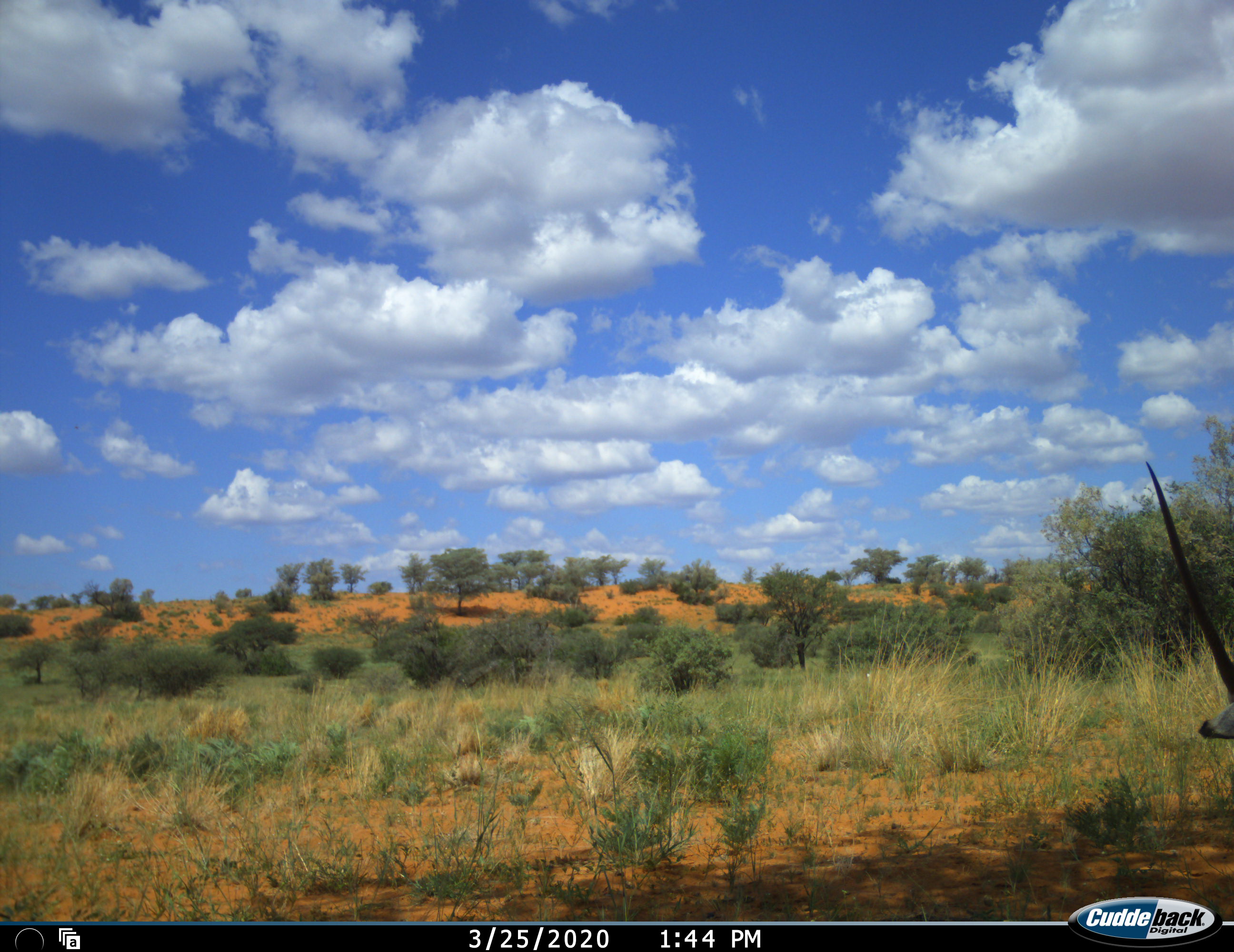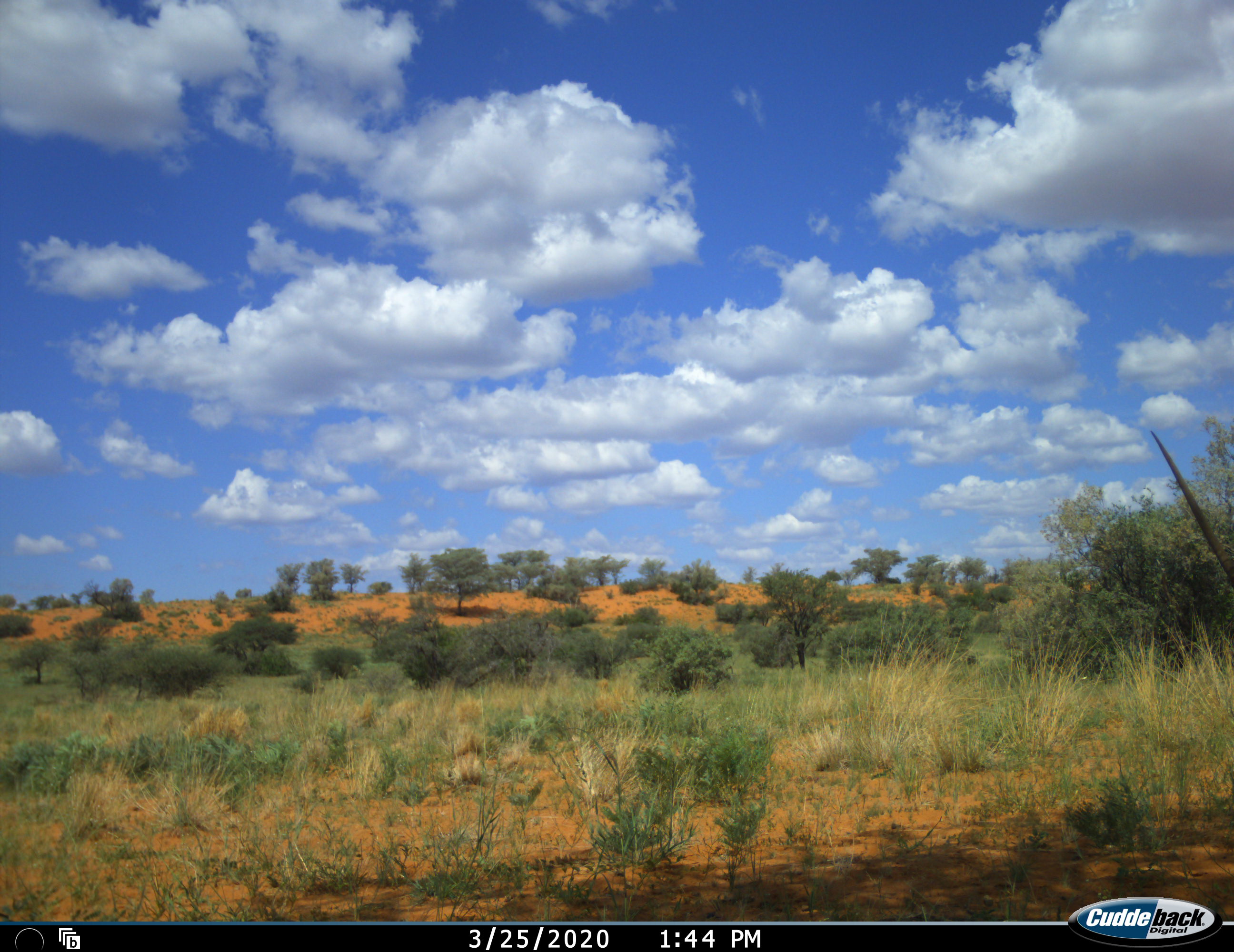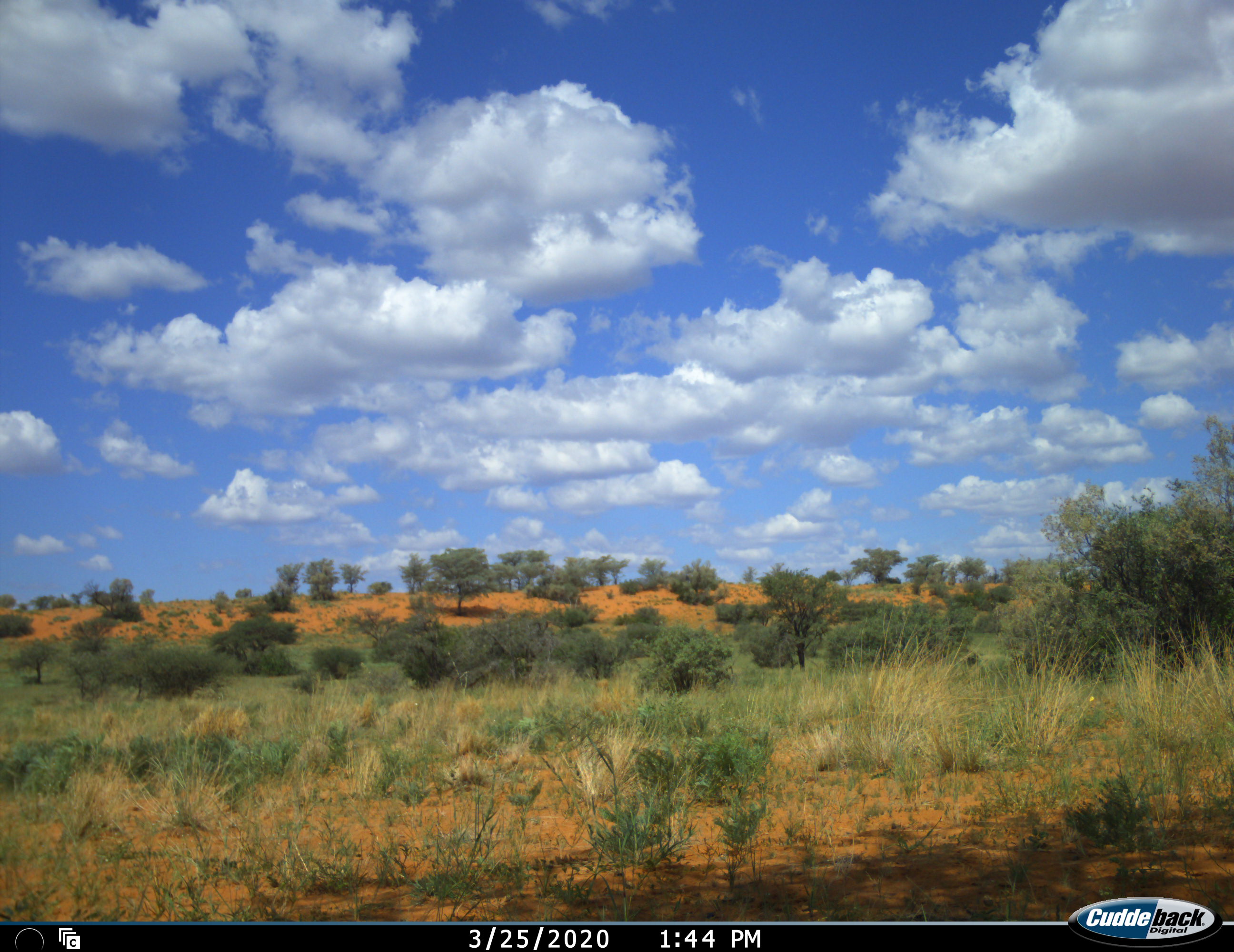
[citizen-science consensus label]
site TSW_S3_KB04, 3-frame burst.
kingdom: Animalia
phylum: Chordata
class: Mammalia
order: Artiodactyla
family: Bovidae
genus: Oryx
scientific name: Oryx gazella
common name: gemsbok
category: oryx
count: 1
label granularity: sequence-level